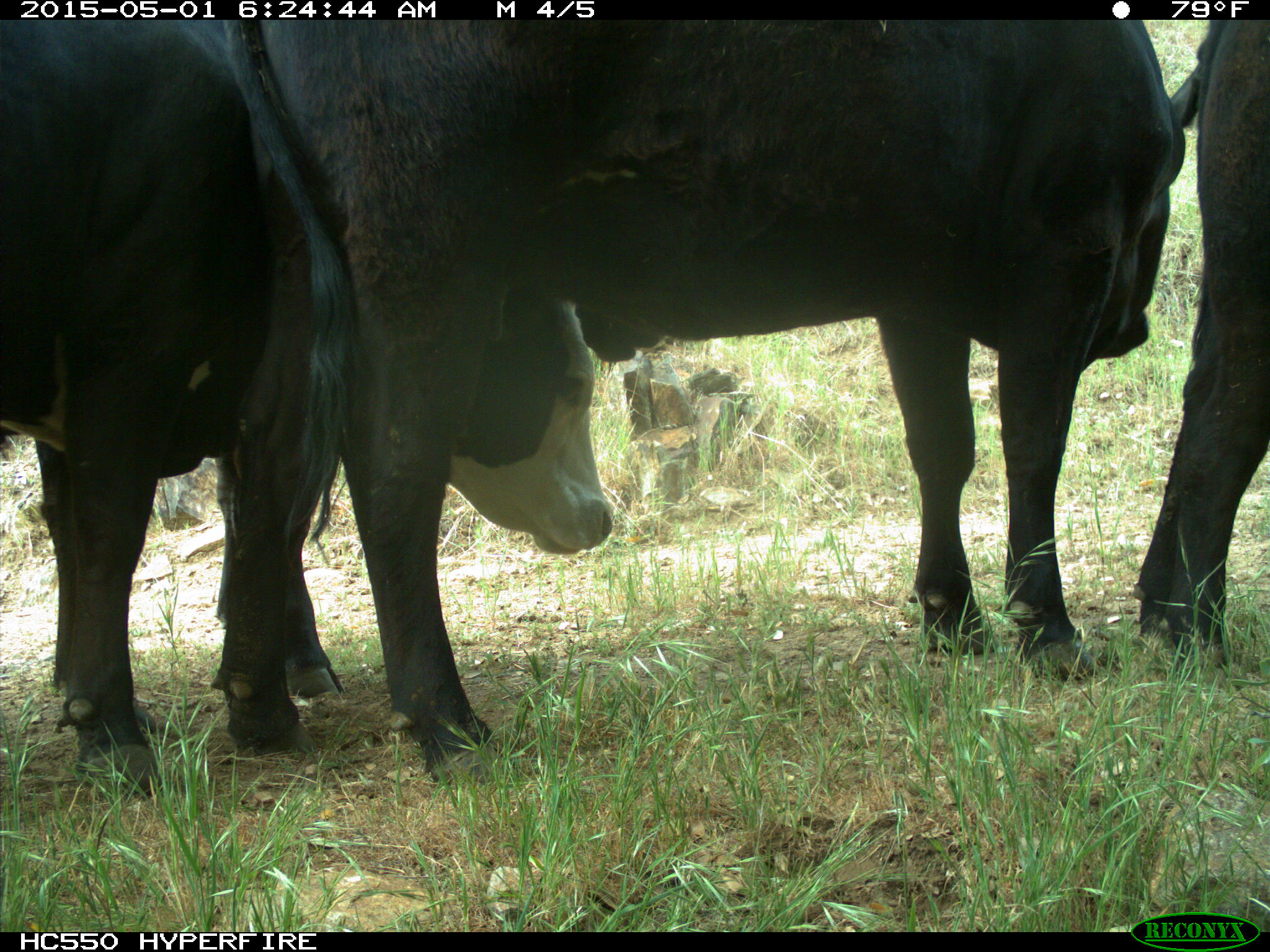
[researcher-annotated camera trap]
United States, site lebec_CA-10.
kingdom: Animalia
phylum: Chordata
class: Mammalia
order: Artiodactyla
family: Bovidae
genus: Bos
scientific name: Bos taurus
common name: domestic cow